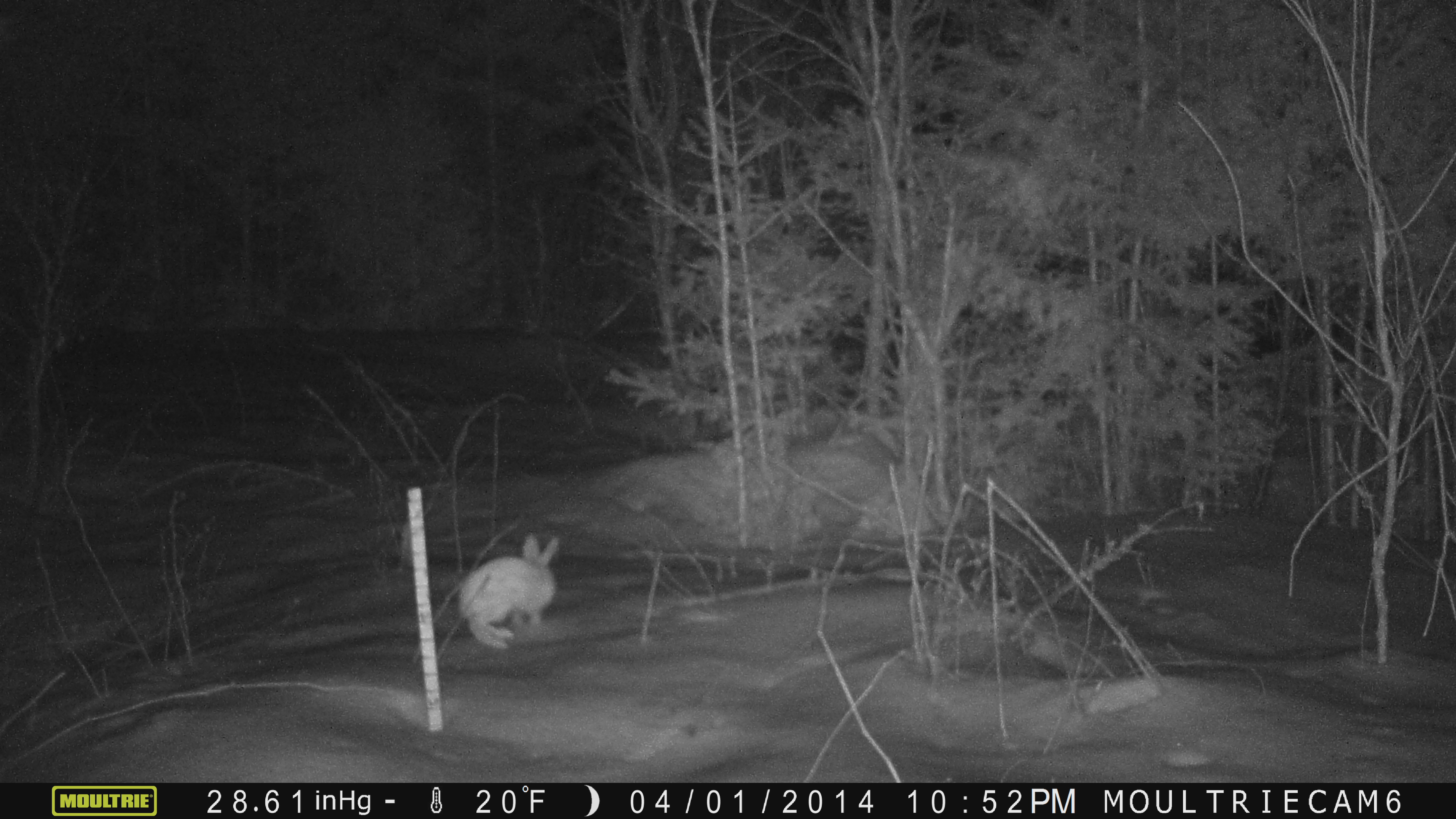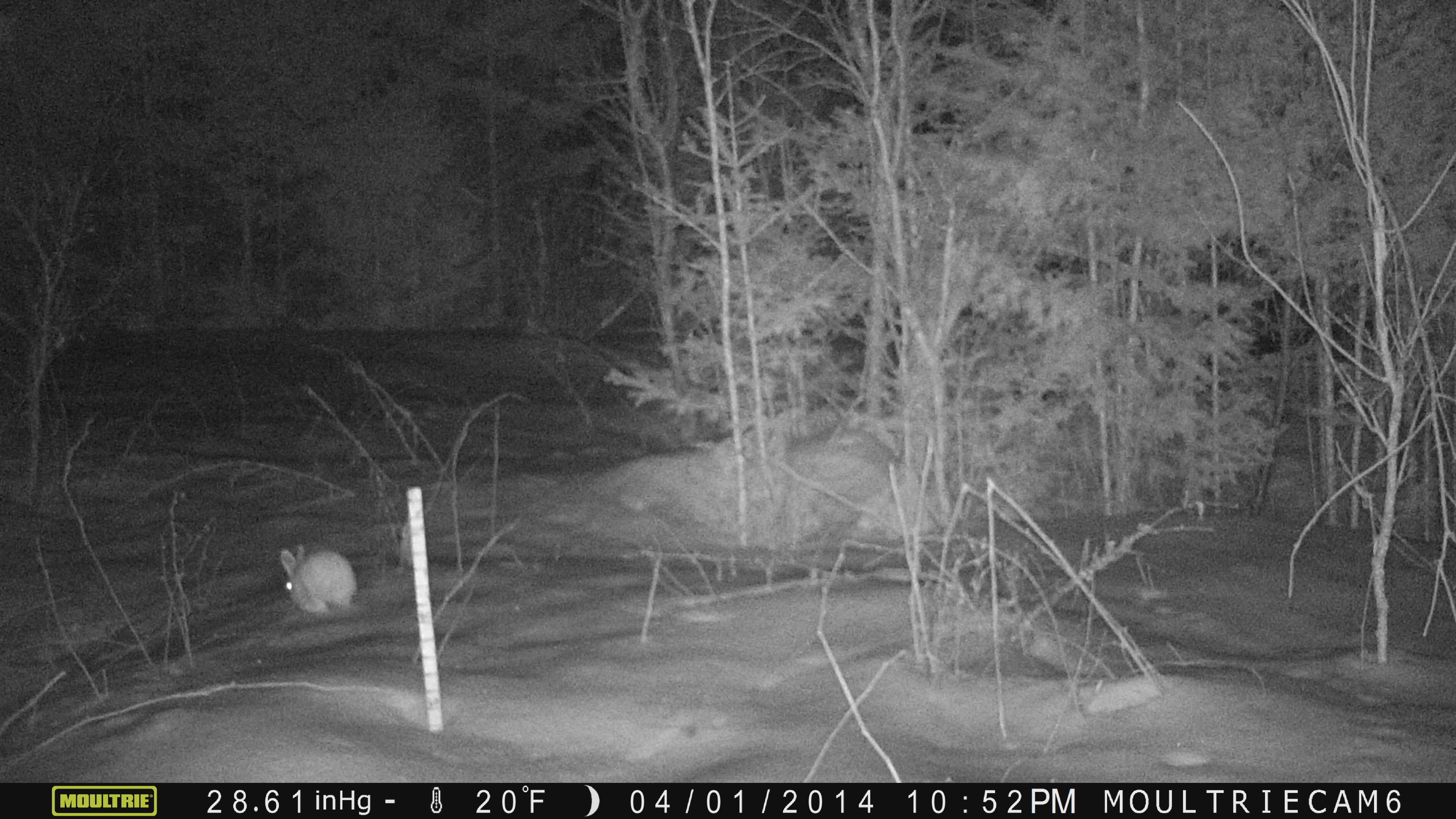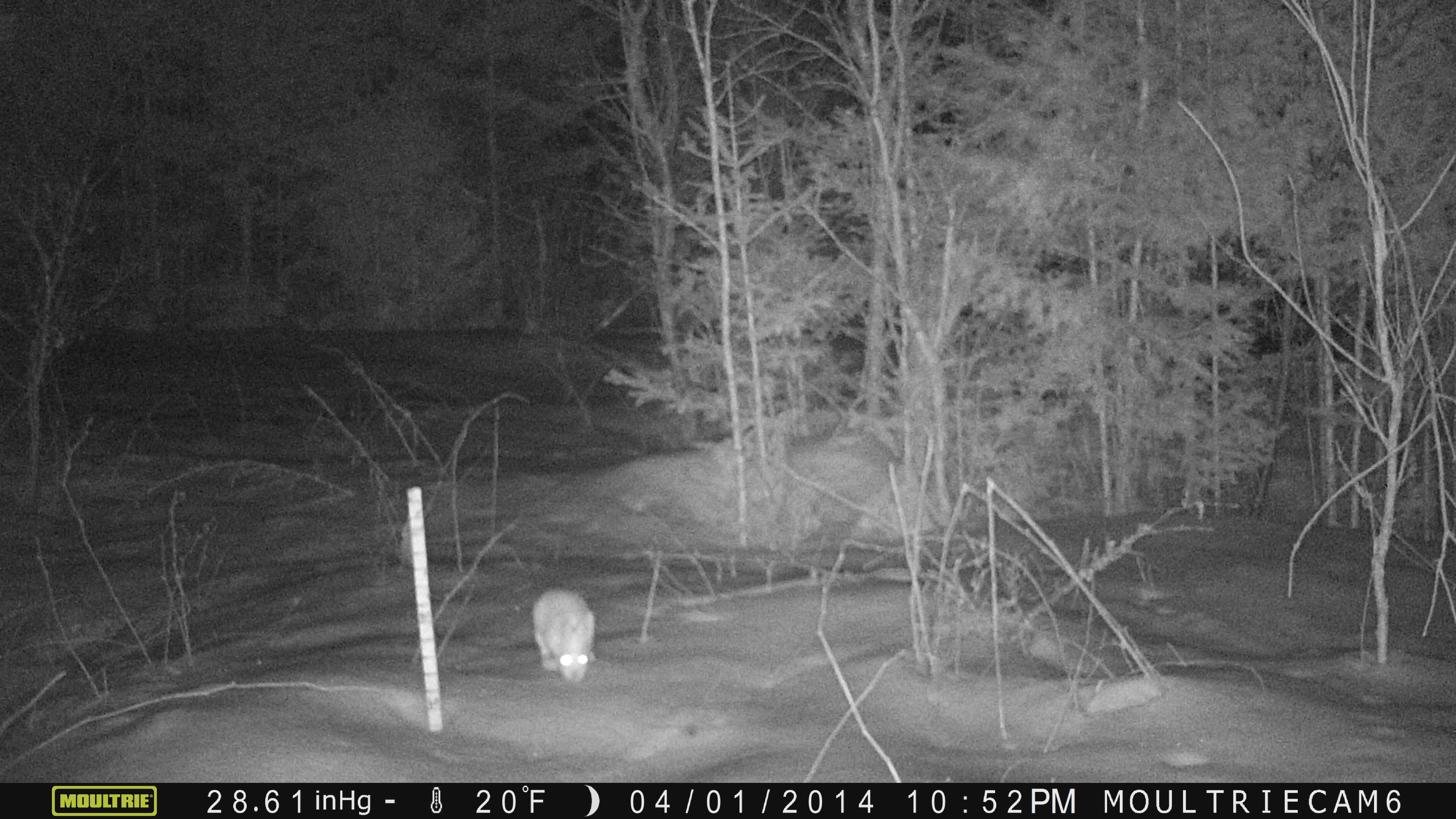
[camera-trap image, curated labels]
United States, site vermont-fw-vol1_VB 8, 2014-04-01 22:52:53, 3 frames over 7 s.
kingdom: Animalia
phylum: Chordata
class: Mammalia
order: Lagomorpha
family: Leporidae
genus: Lepus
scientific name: Lepus americanus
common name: snowshoe hare